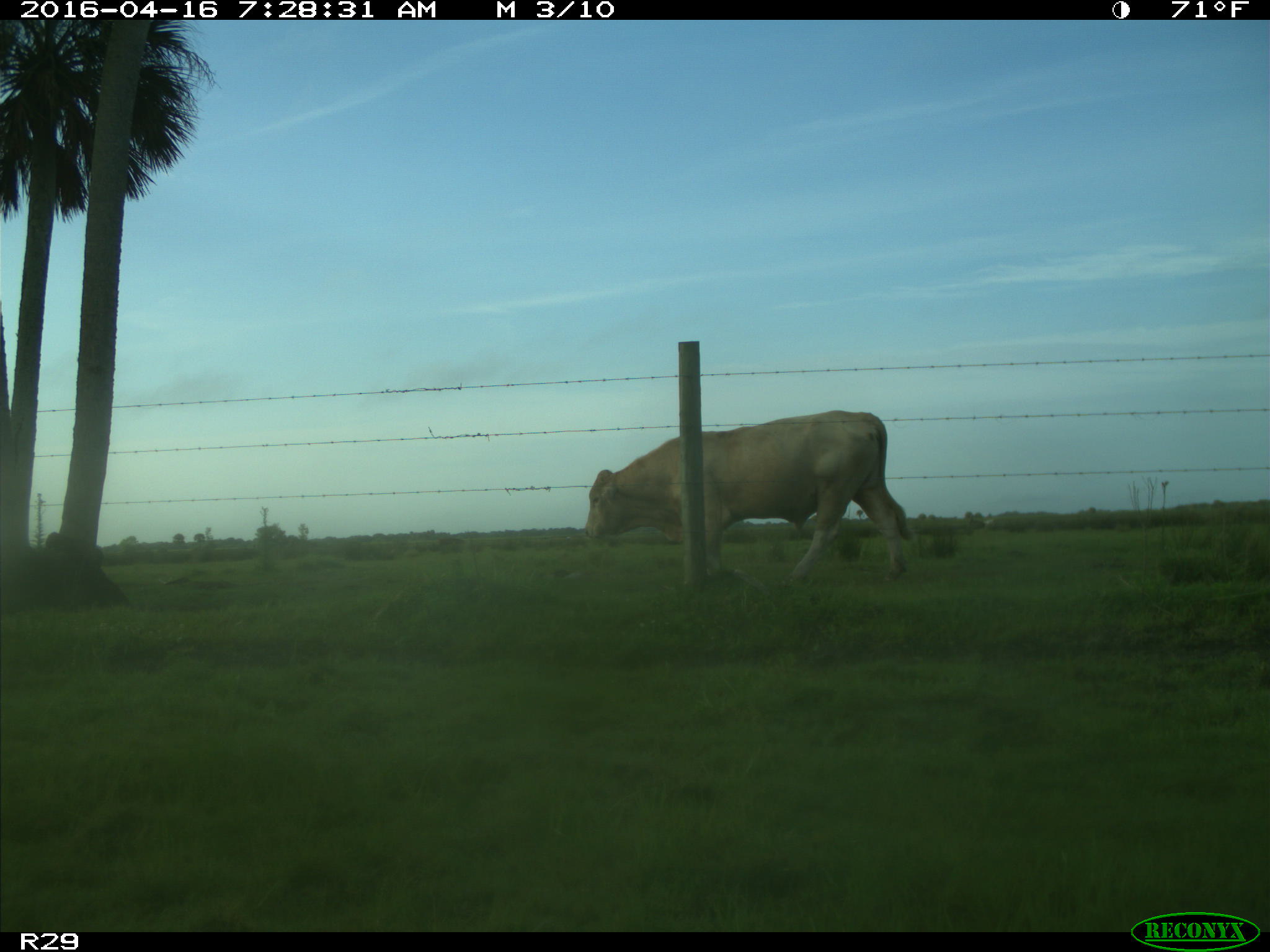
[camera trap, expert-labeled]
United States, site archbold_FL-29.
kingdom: Animalia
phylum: Chordata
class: Mammalia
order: Artiodactyla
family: Bovidae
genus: Bos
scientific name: Bos taurus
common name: domestic cow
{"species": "Bos taurus (domestic cow)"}